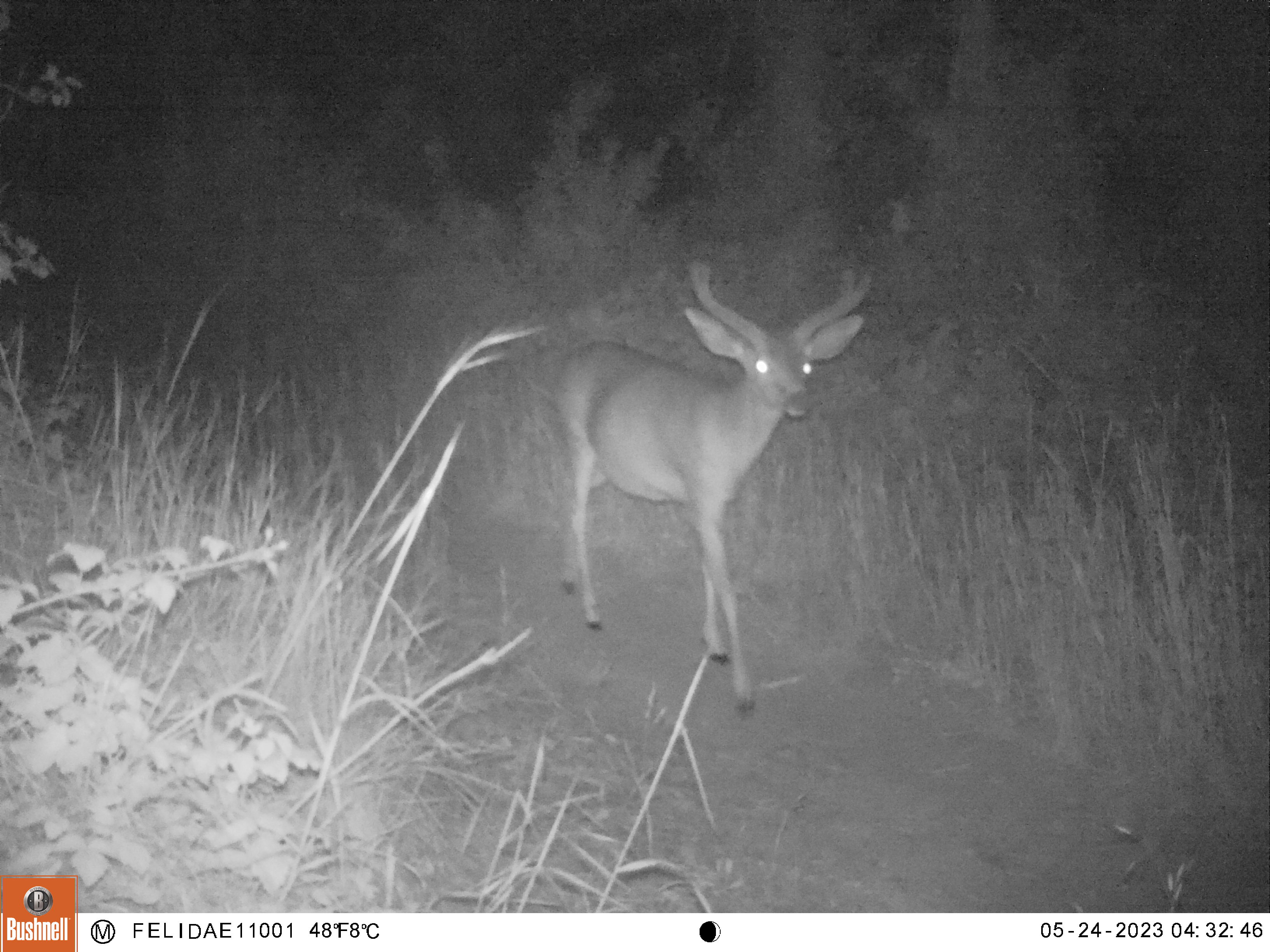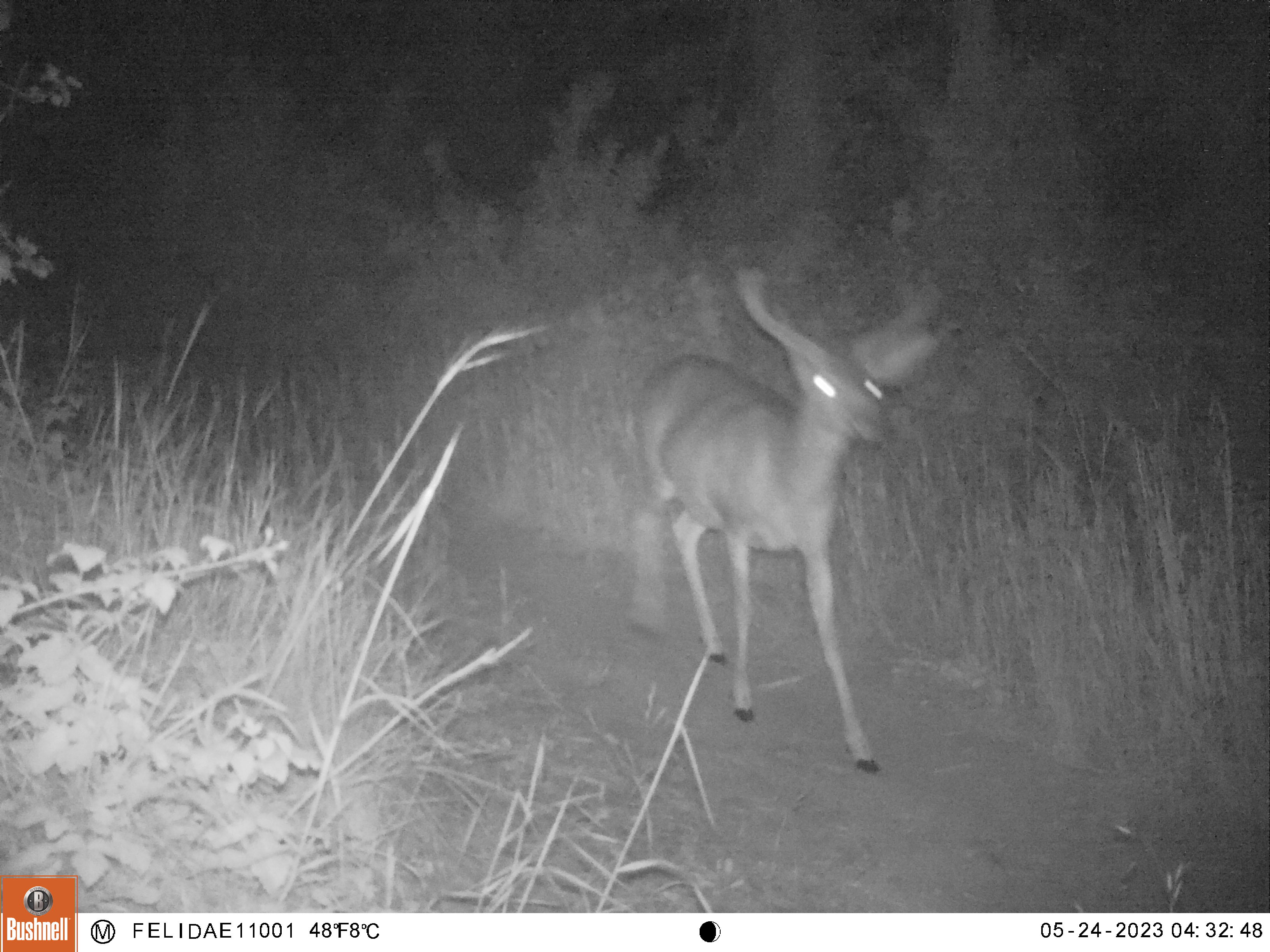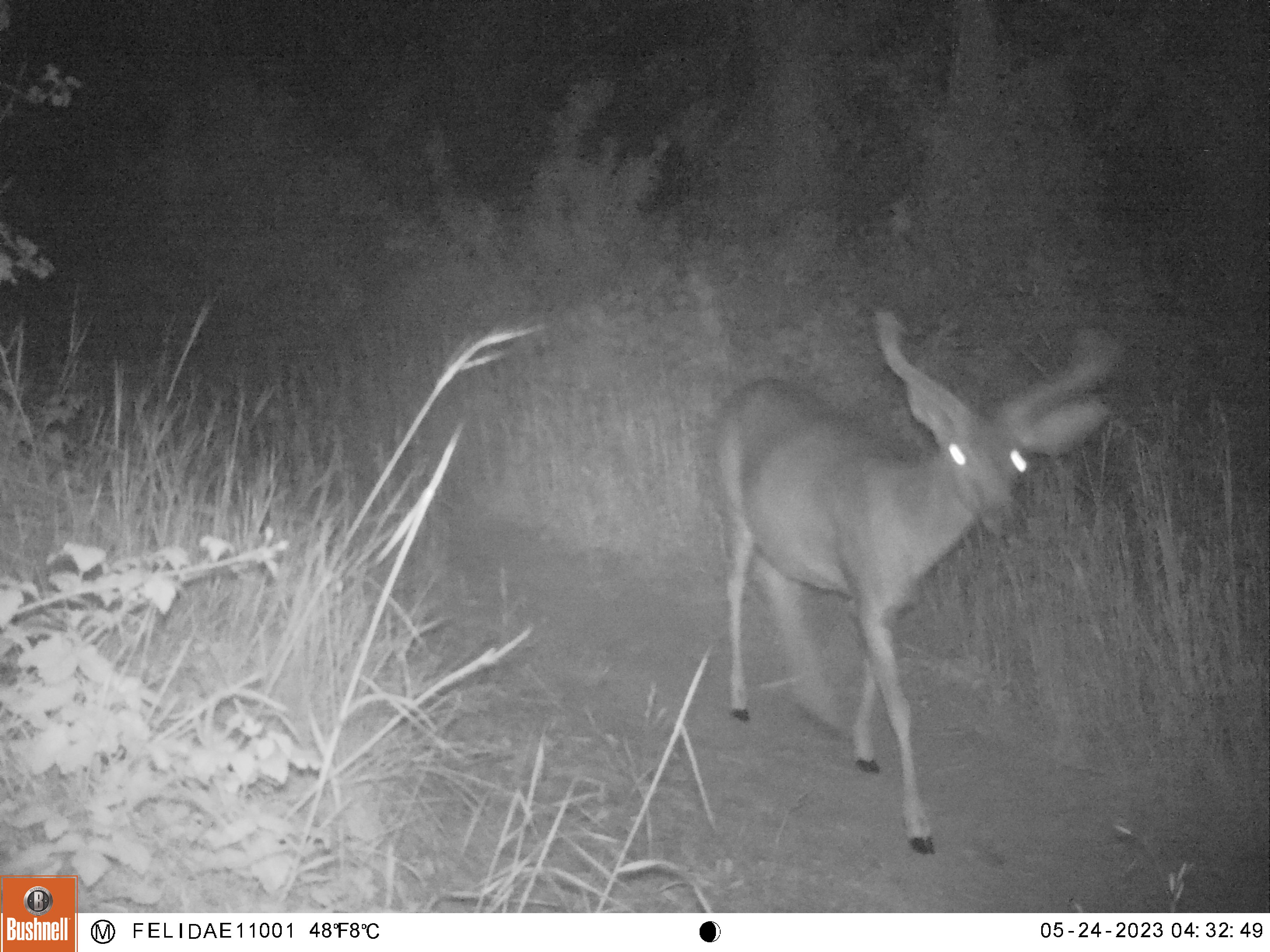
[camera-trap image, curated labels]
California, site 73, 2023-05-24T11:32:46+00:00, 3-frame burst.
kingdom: Animalia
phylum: Chordata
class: Mammalia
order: Artiodactyla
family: Cervidae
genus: Odocoileus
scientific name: Odocoileus hemionus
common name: mule deer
Mule deer (Odocoileus hemionus).